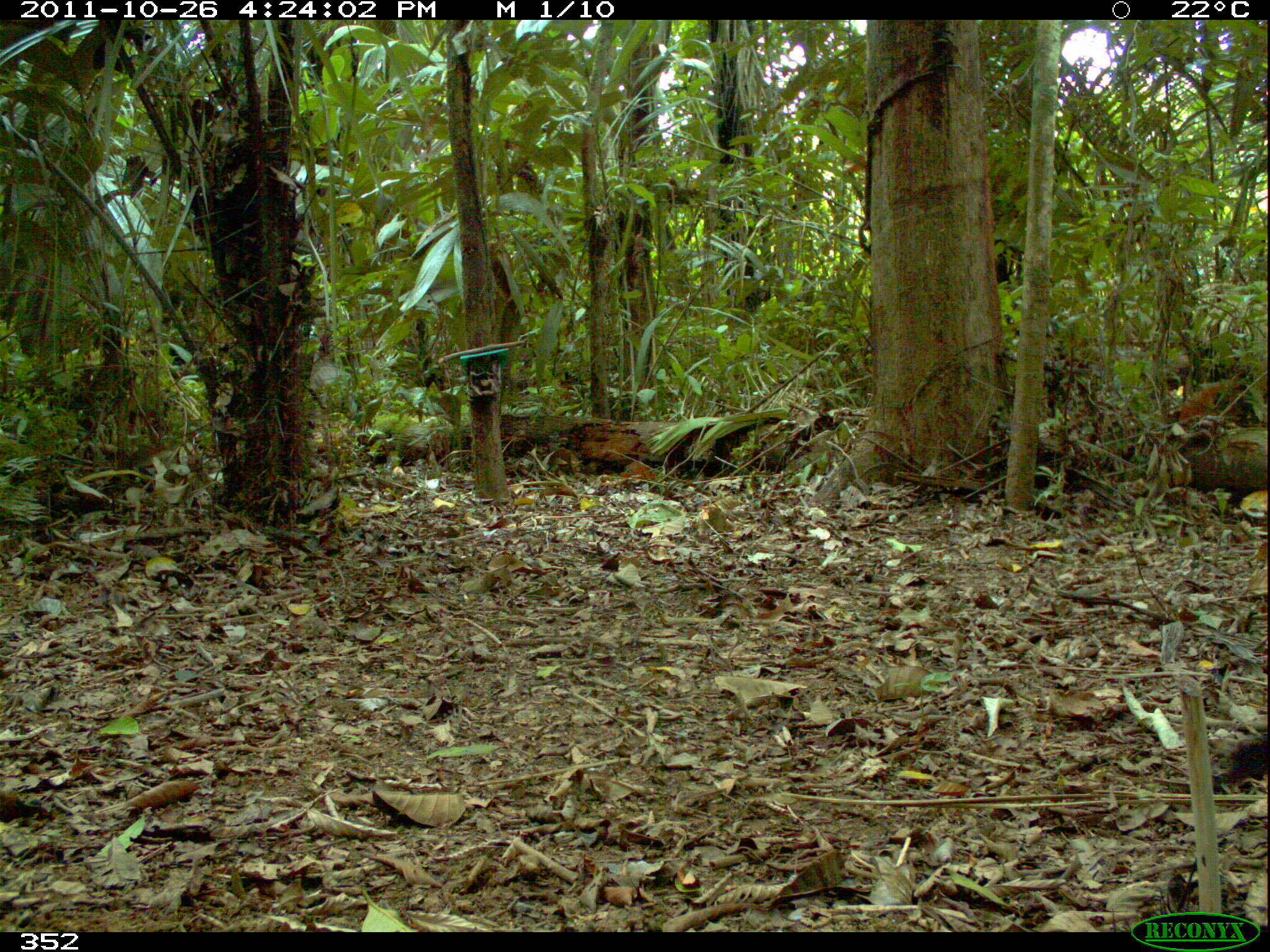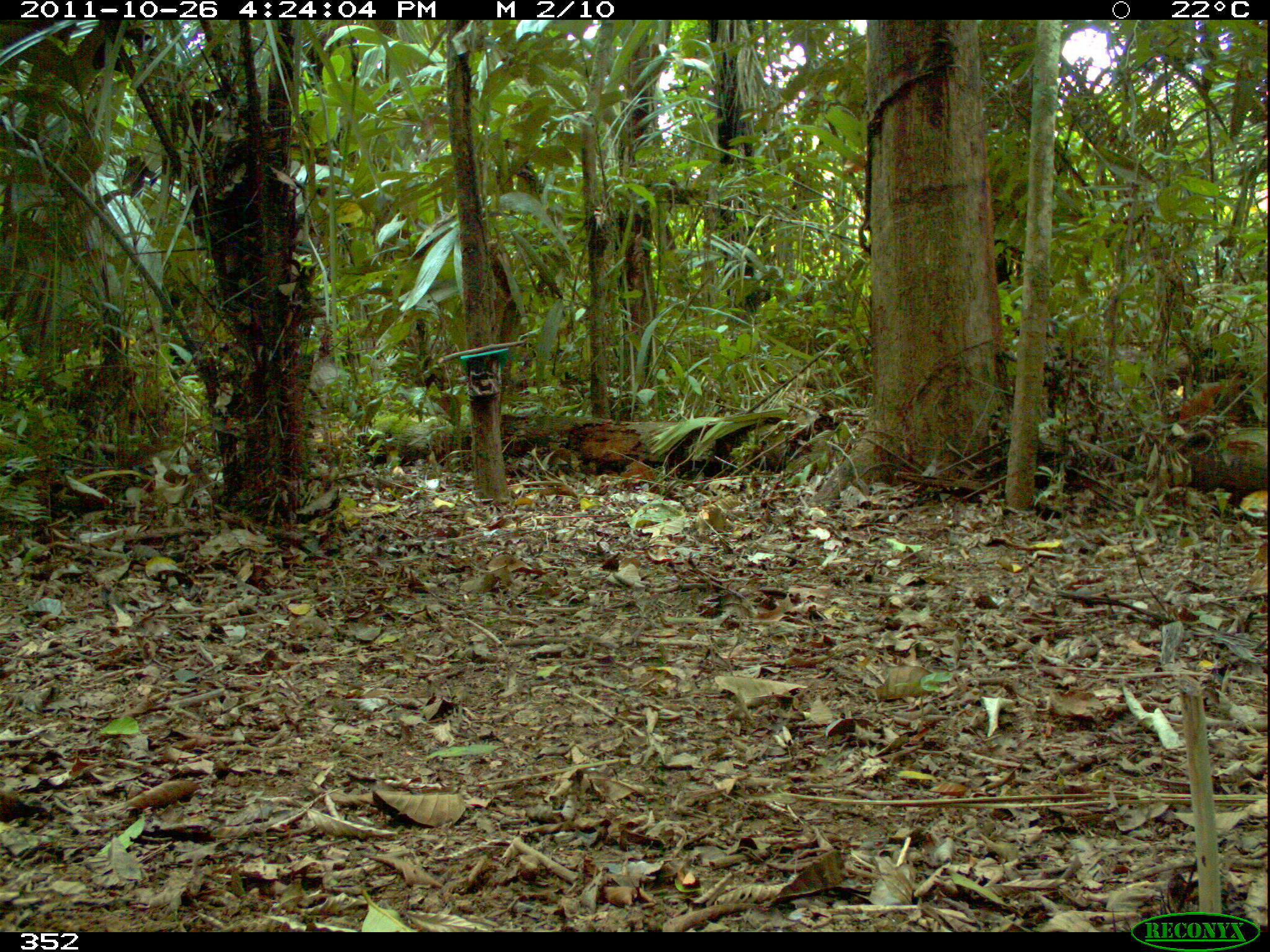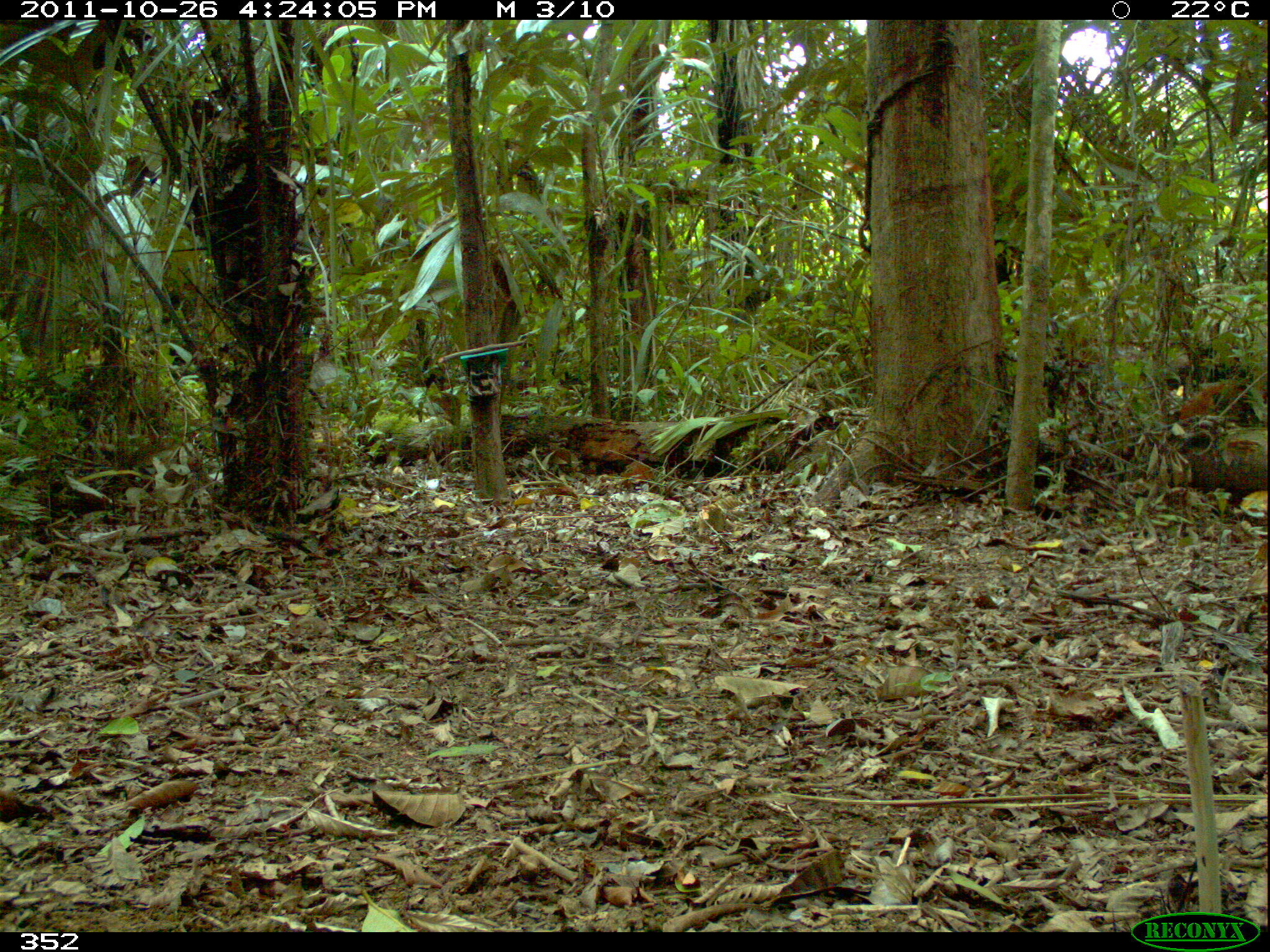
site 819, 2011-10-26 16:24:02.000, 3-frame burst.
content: unidentified animal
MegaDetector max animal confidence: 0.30